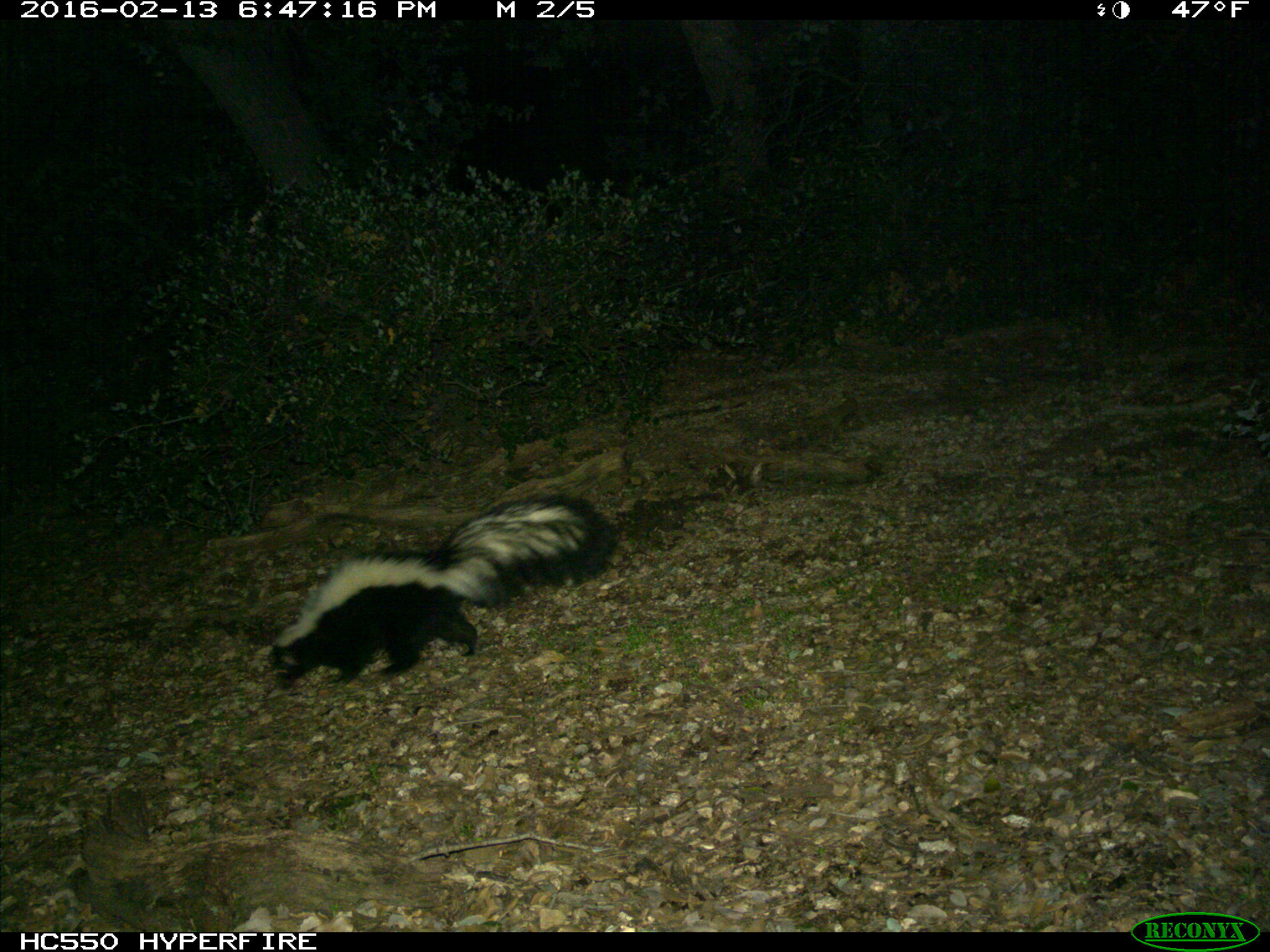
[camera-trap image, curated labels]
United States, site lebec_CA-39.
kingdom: Animalia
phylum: Chordata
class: Mammalia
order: Carnivora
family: Mephitidae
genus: Mephitis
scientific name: Mephitis mephitis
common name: striped skunk